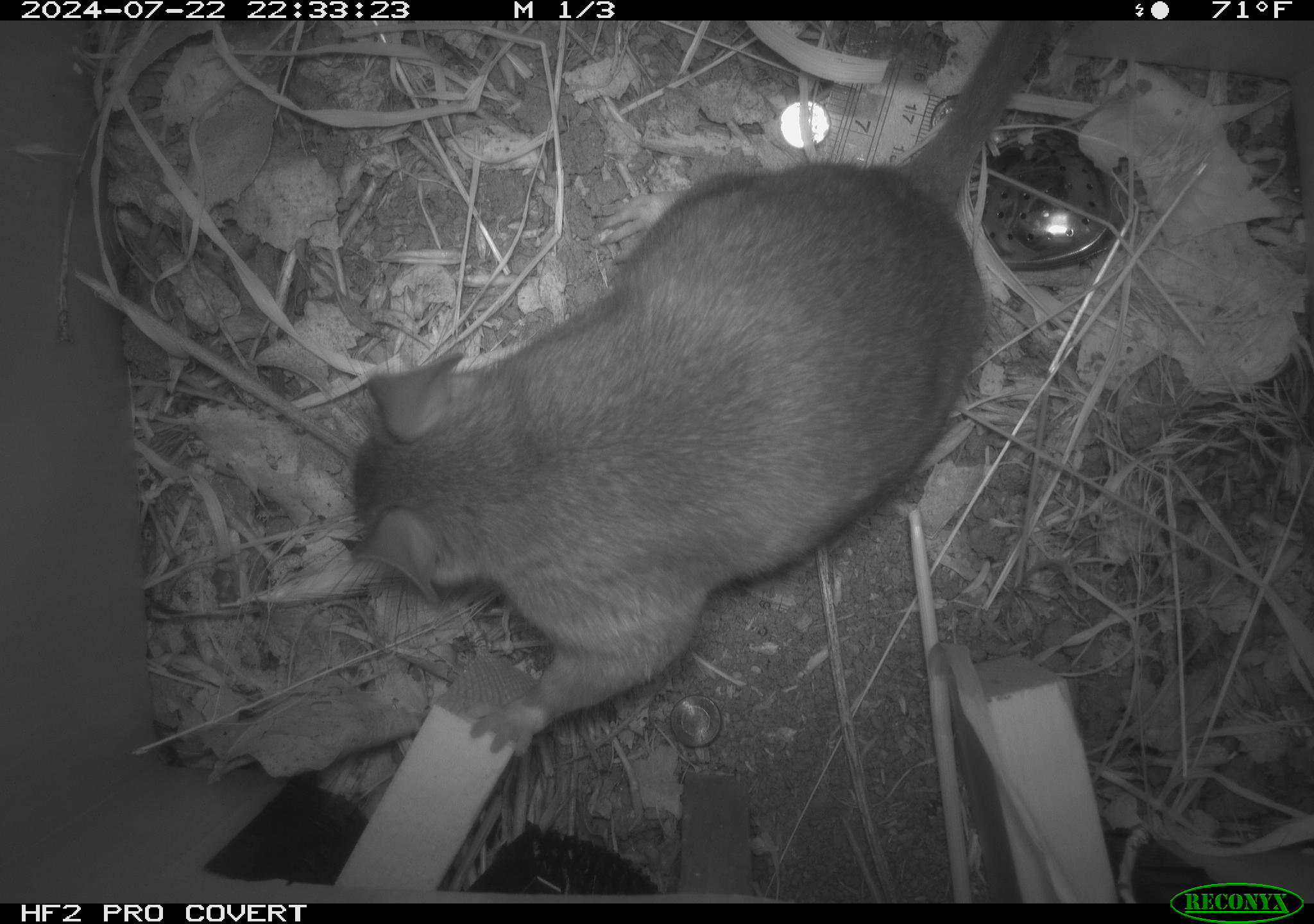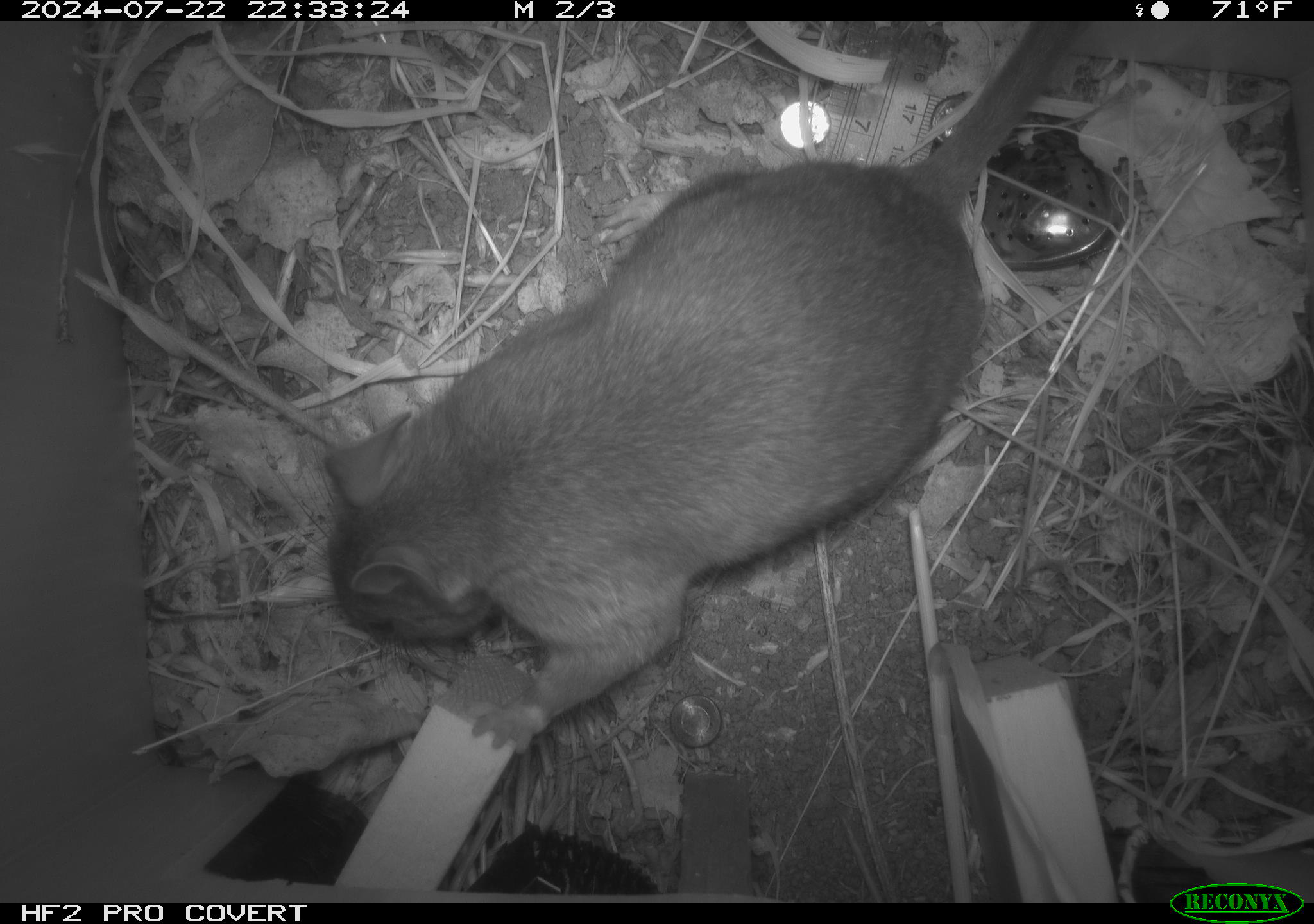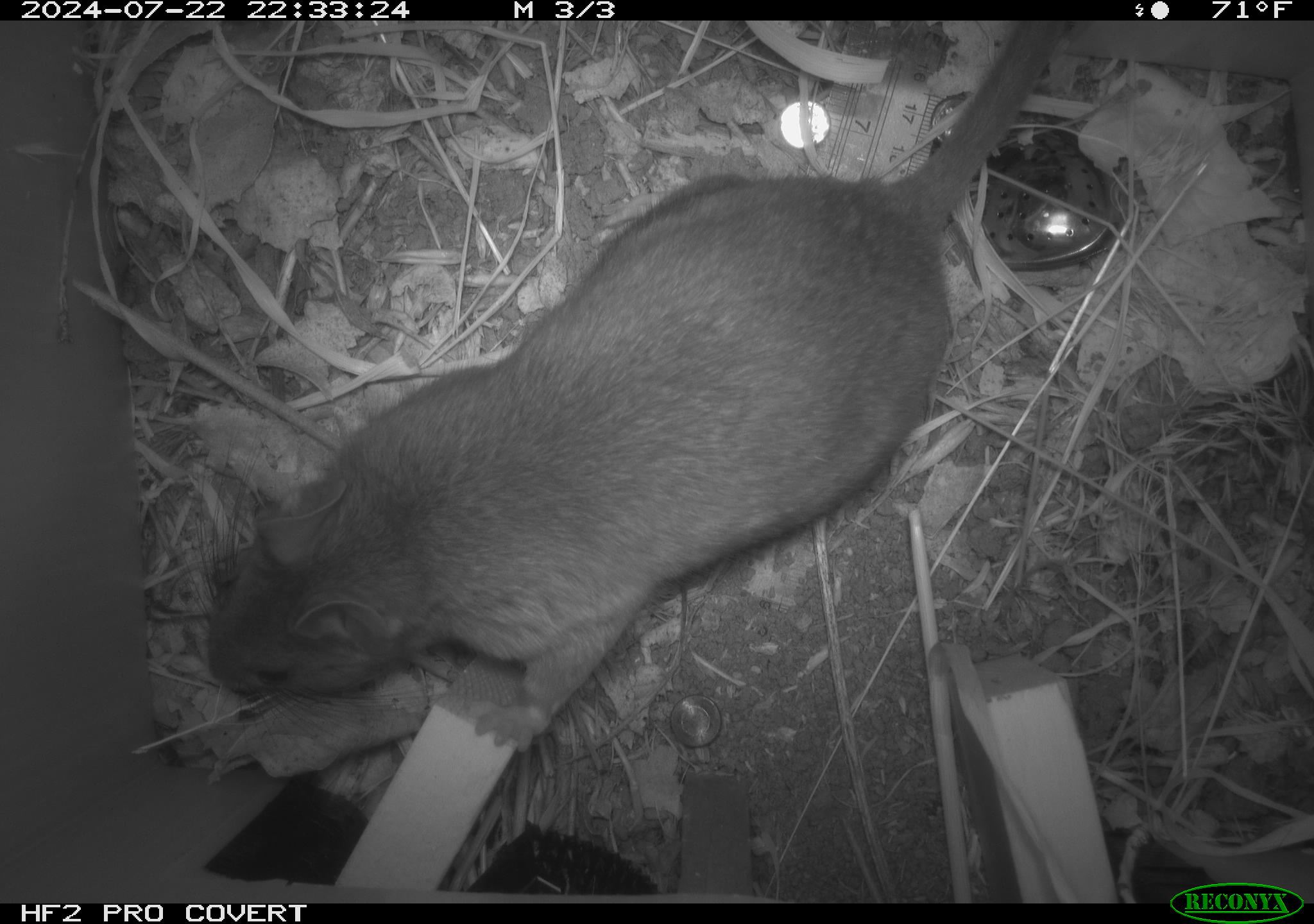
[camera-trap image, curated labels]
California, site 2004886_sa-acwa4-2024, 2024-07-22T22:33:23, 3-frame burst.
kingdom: Animalia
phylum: Chordata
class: Mammalia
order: Rodentia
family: Cricetidae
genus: Neotoma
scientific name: Neotoma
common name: pack rat or woodrat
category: neotoma species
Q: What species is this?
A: Neotoma species (pack rat or woodrat) (Neotoma).